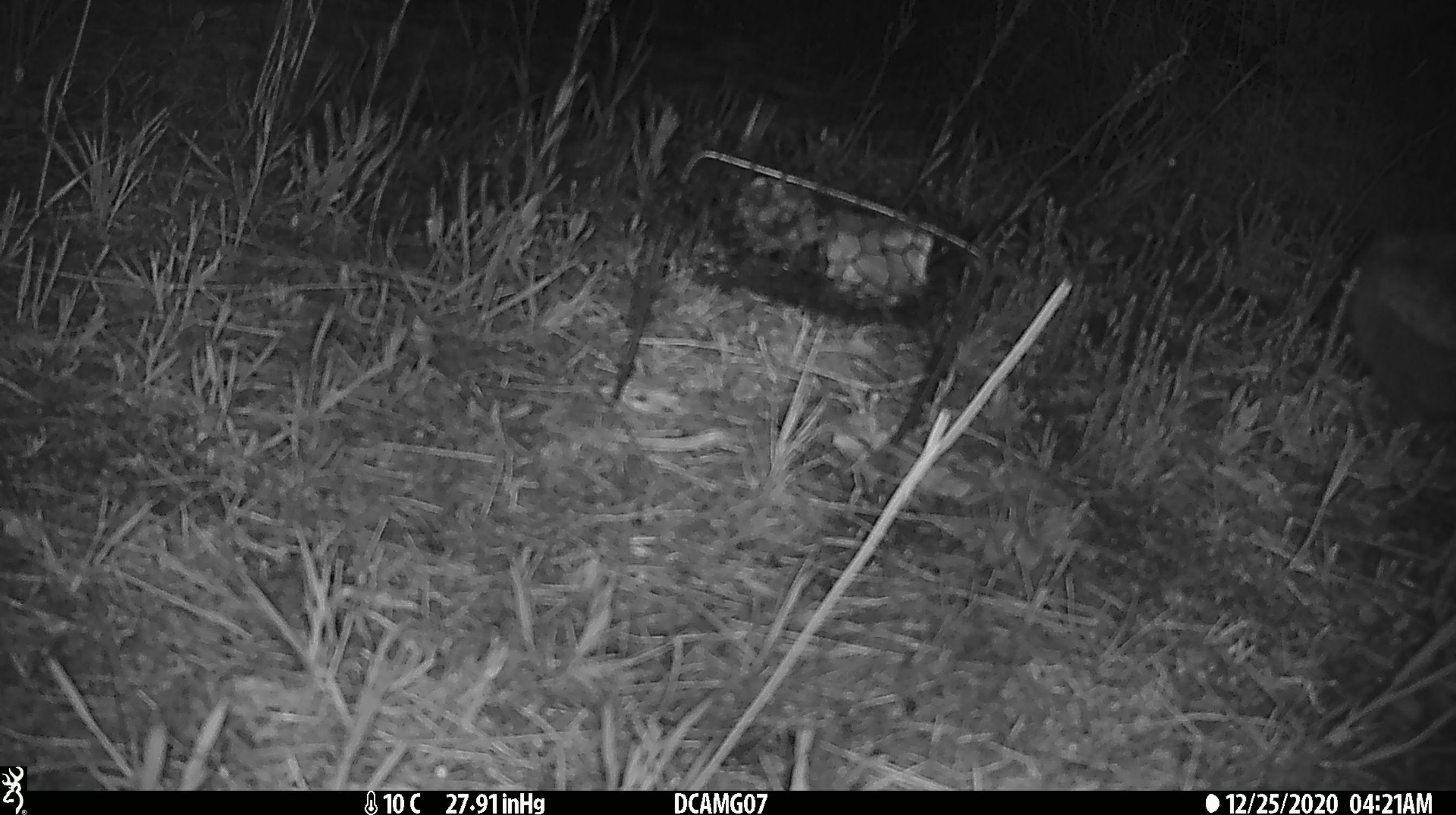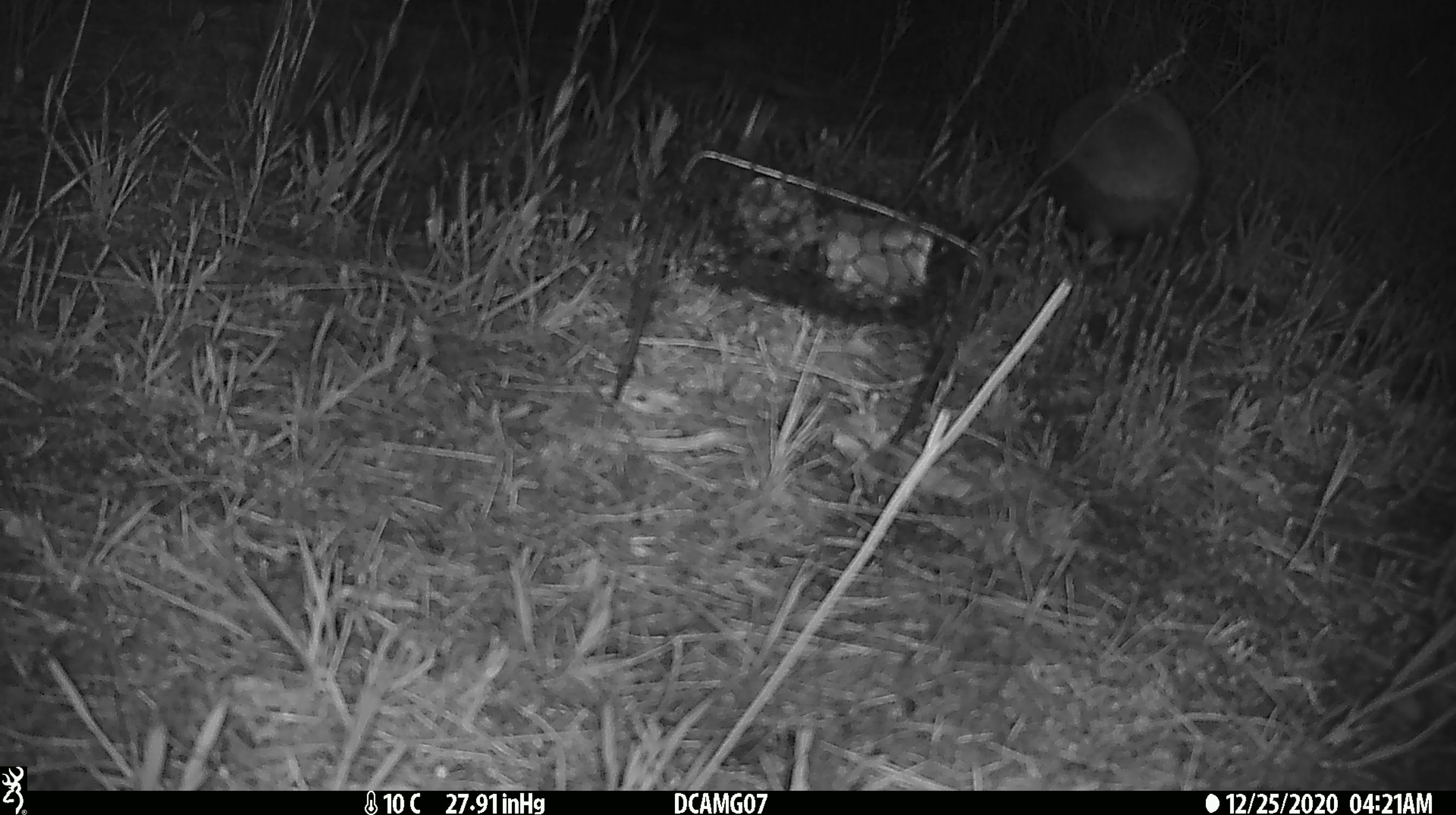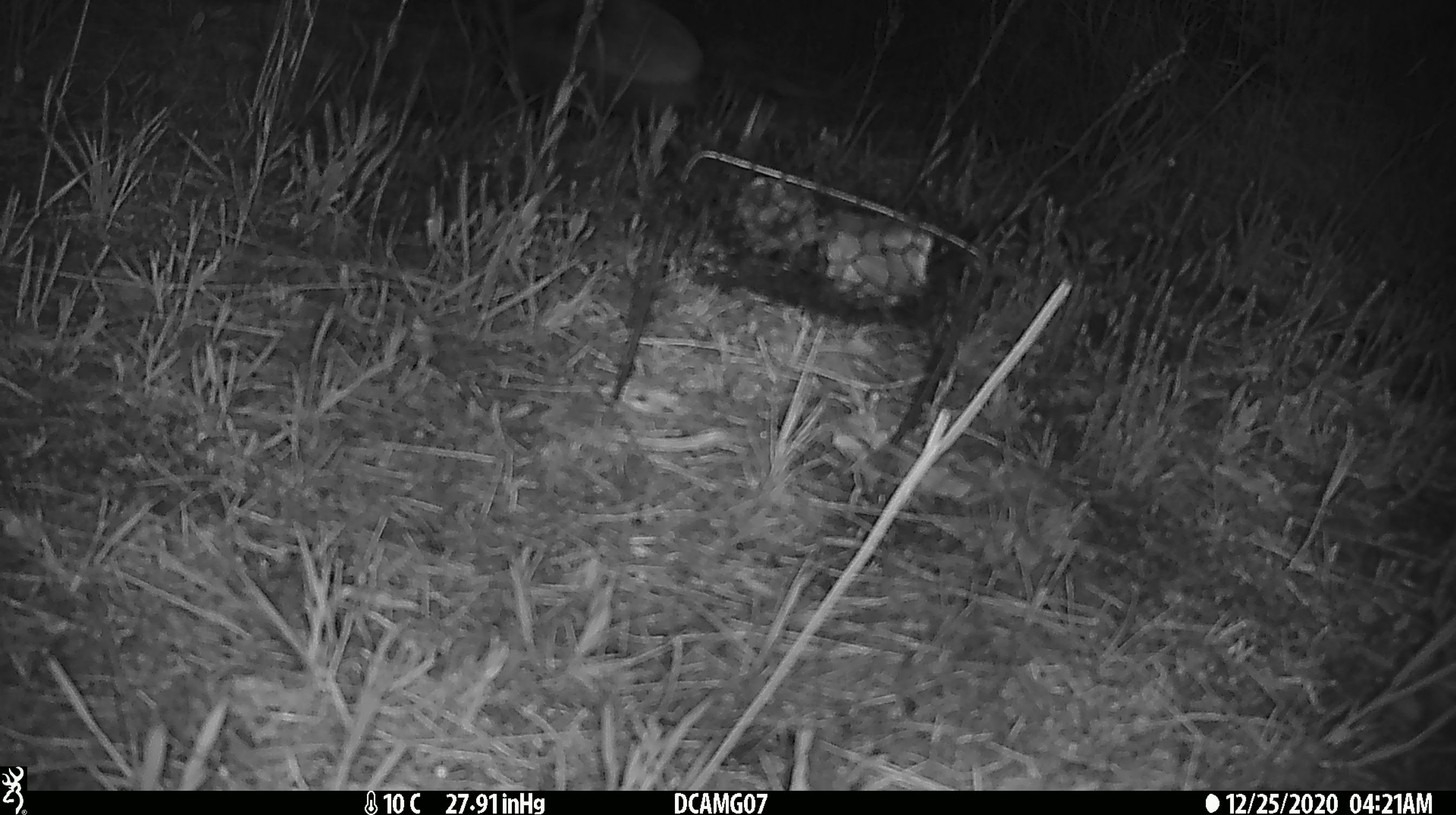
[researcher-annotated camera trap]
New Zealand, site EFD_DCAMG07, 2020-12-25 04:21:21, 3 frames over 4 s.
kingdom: Animalia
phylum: Chordata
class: Mammalia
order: Eulipotyphla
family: Erinaceidae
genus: Erinaceus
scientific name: Erinaceus europaeus europaeus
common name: european hedgehog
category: hedgehog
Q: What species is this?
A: Hedgehog (european hedgehog) (Erinaceus europaeus europaeus).